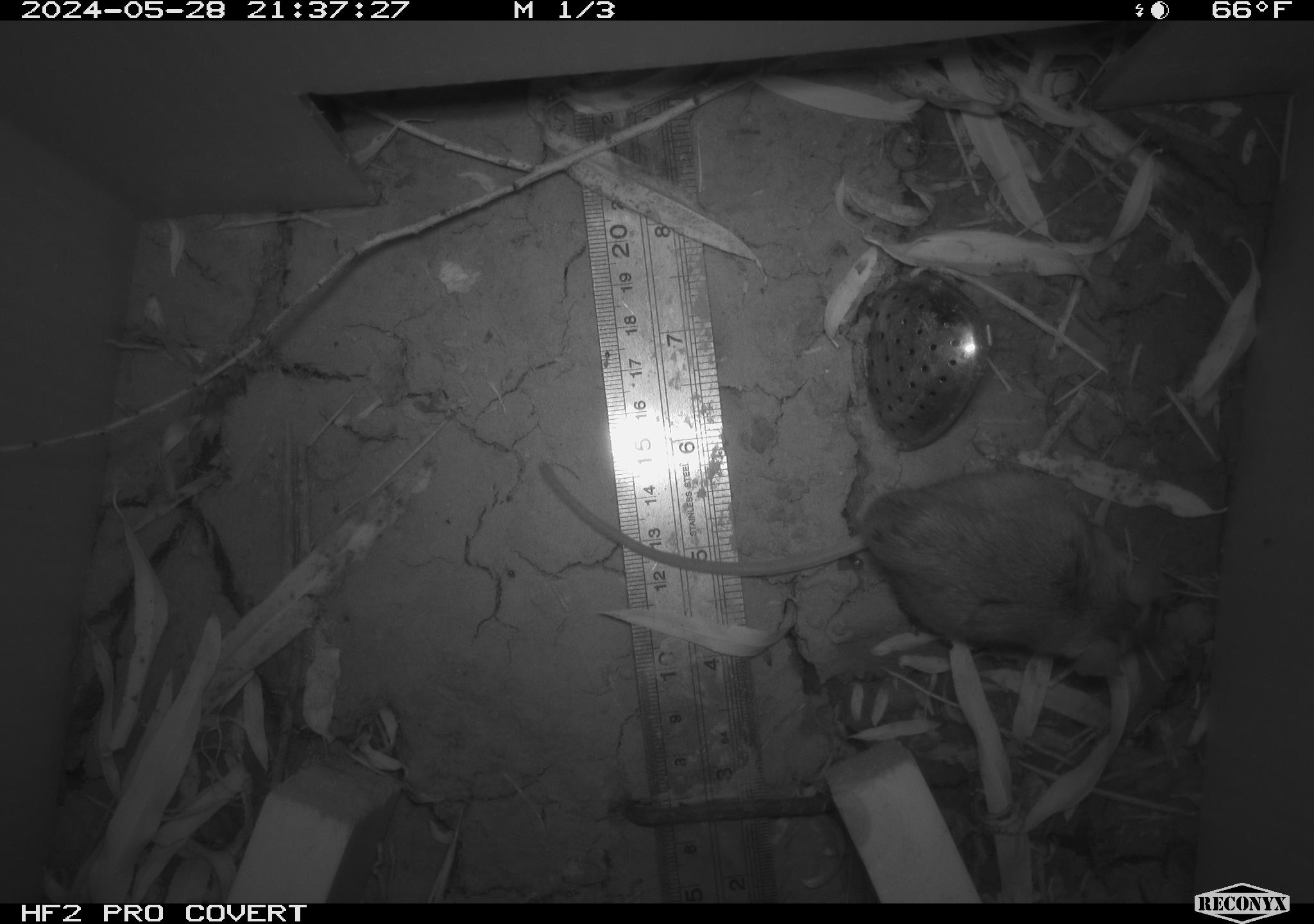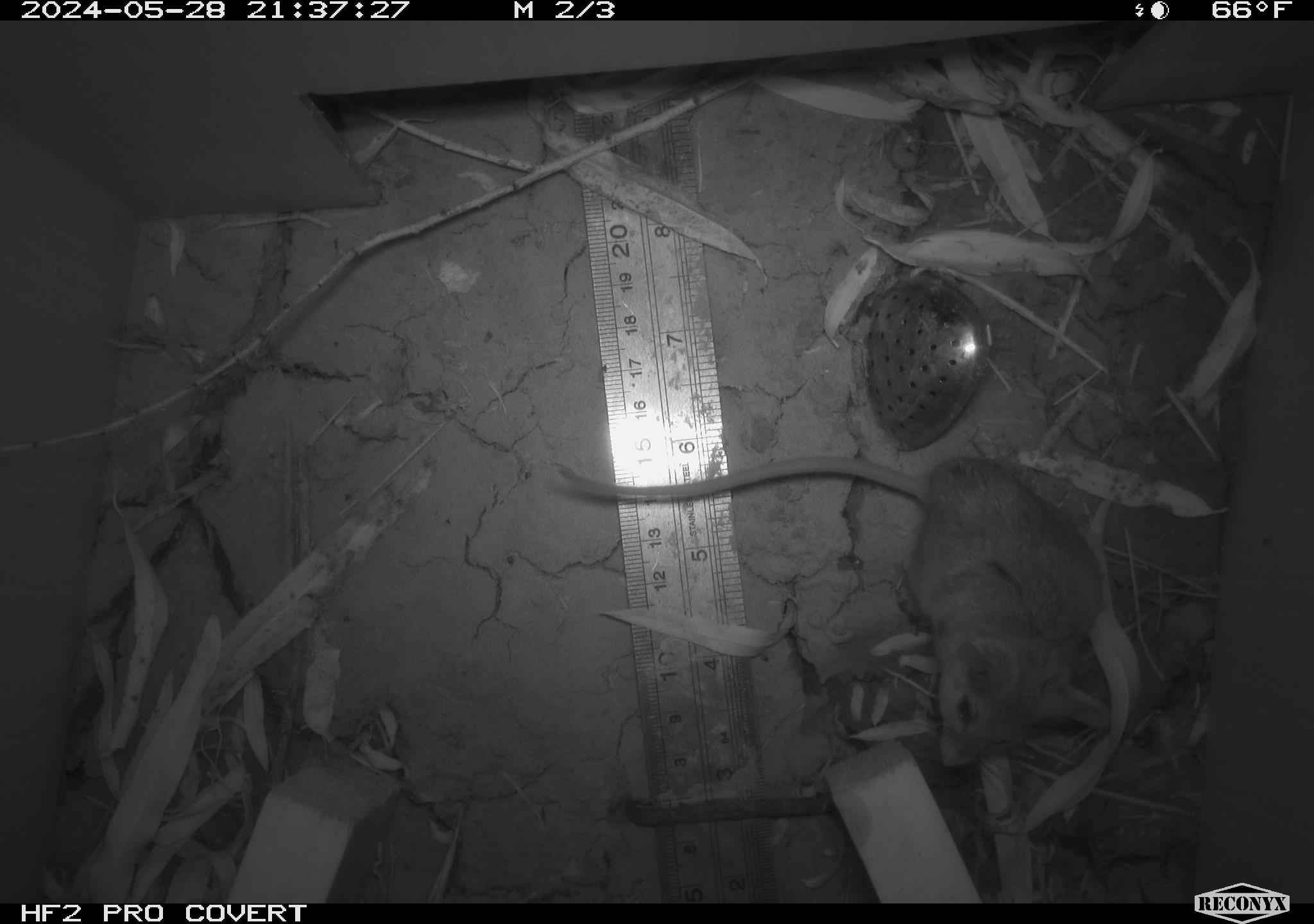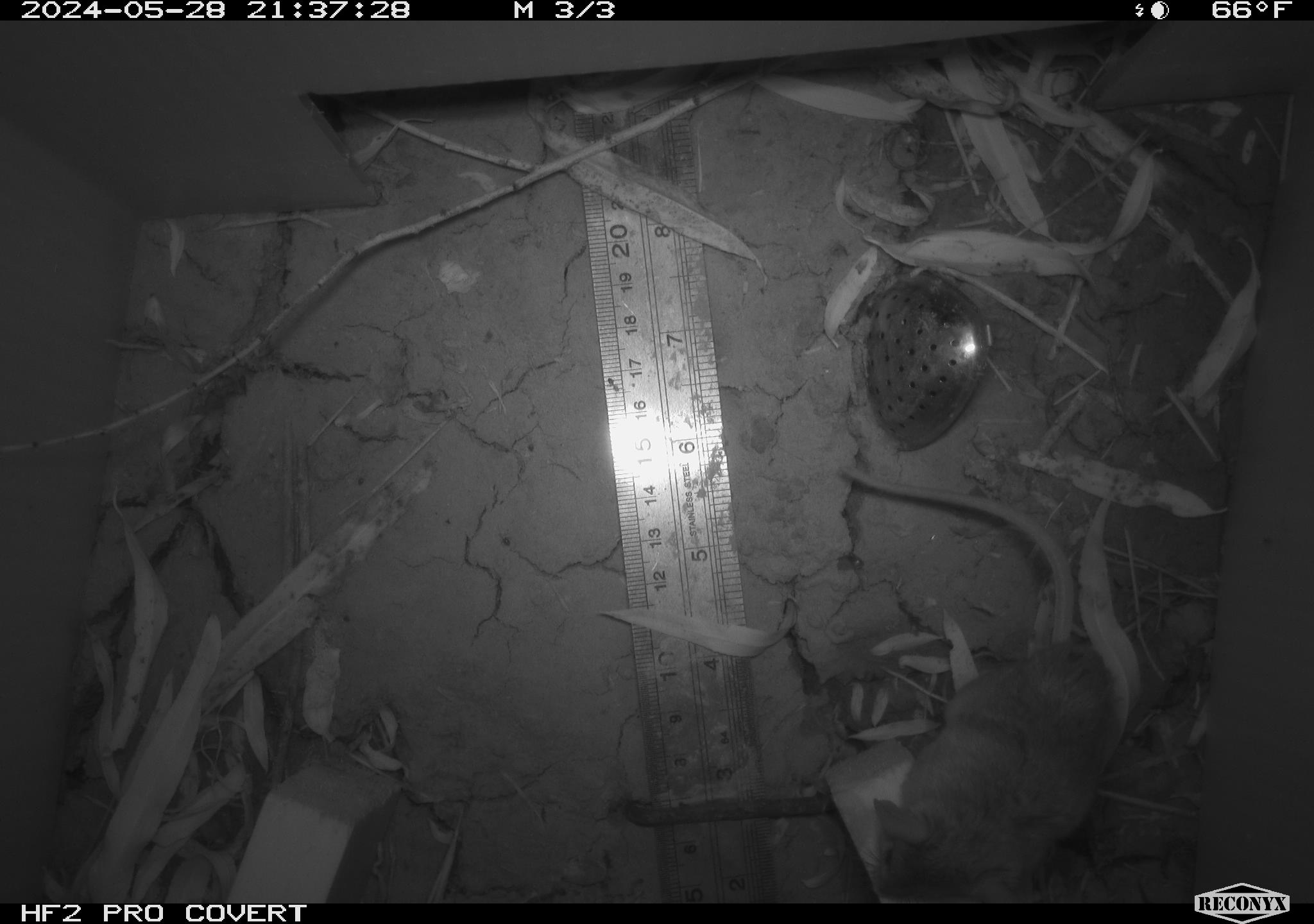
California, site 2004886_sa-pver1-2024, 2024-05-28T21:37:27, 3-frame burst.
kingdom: Animalia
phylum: Chordata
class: Mammalia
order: Rodentia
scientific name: Rodentia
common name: mouse species